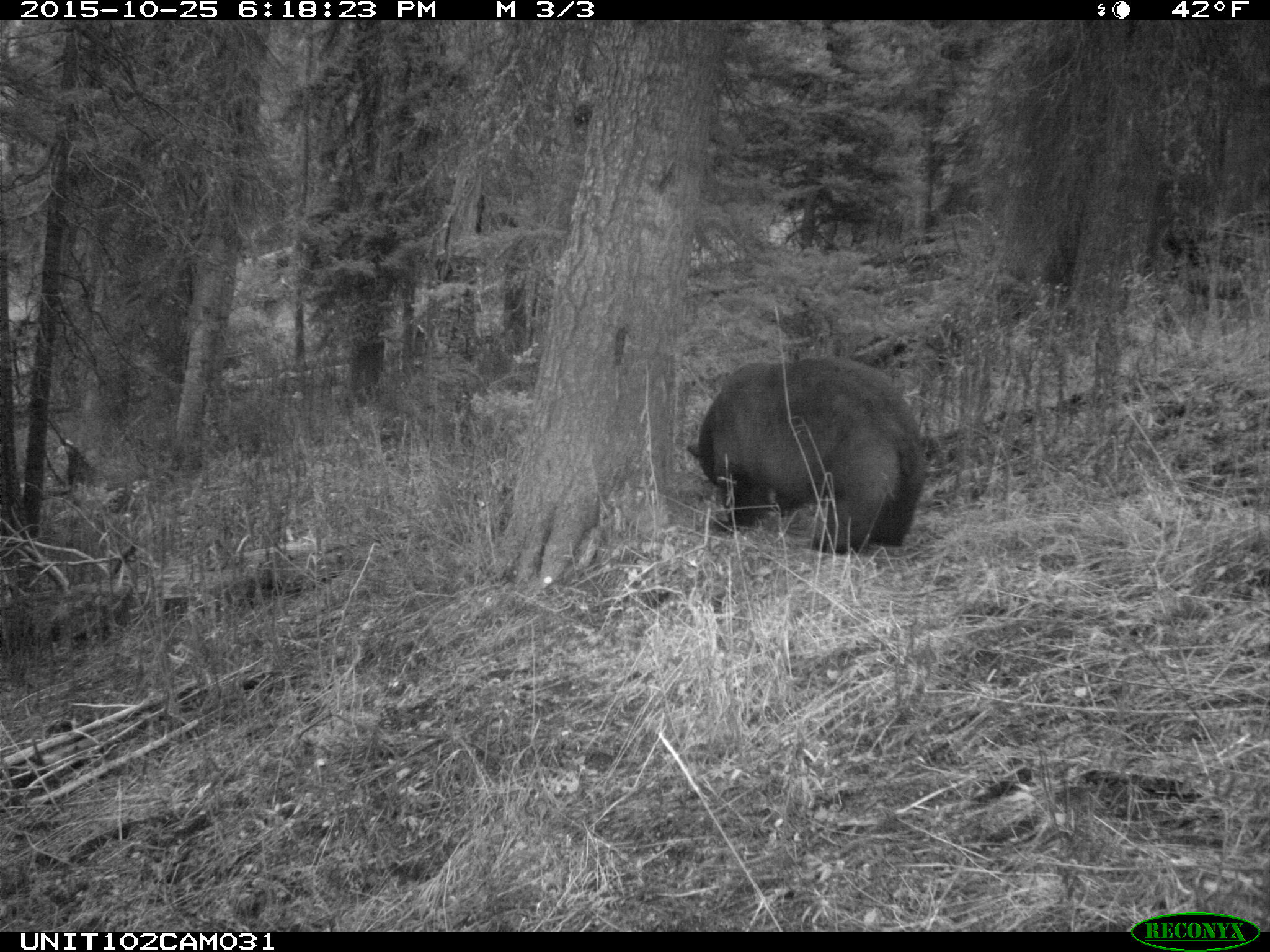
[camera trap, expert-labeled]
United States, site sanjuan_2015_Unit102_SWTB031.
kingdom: Animalia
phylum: Chordata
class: Mammalia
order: Carnivora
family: Ursidae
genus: Ursus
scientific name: Ursus americanus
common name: american black bear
Ursus americanus (american black bear).